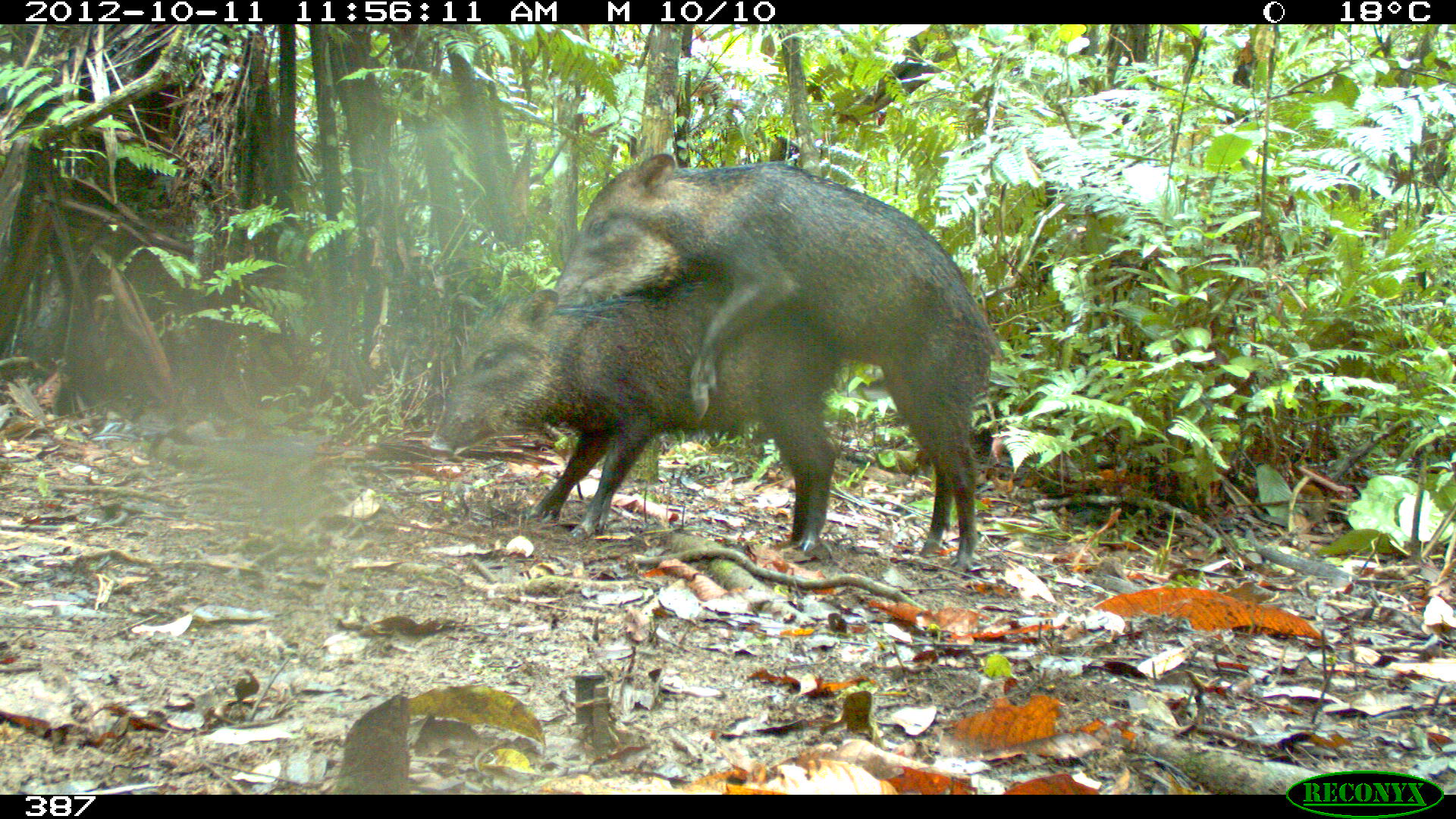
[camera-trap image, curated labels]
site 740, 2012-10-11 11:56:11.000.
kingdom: Animalia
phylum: Chordata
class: Mammalia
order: Artiodactyla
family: Tayassuidae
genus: Tayassu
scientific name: Tayassu pecari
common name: white-lipped peccary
Tayassu pecari (white-lipped peccary).